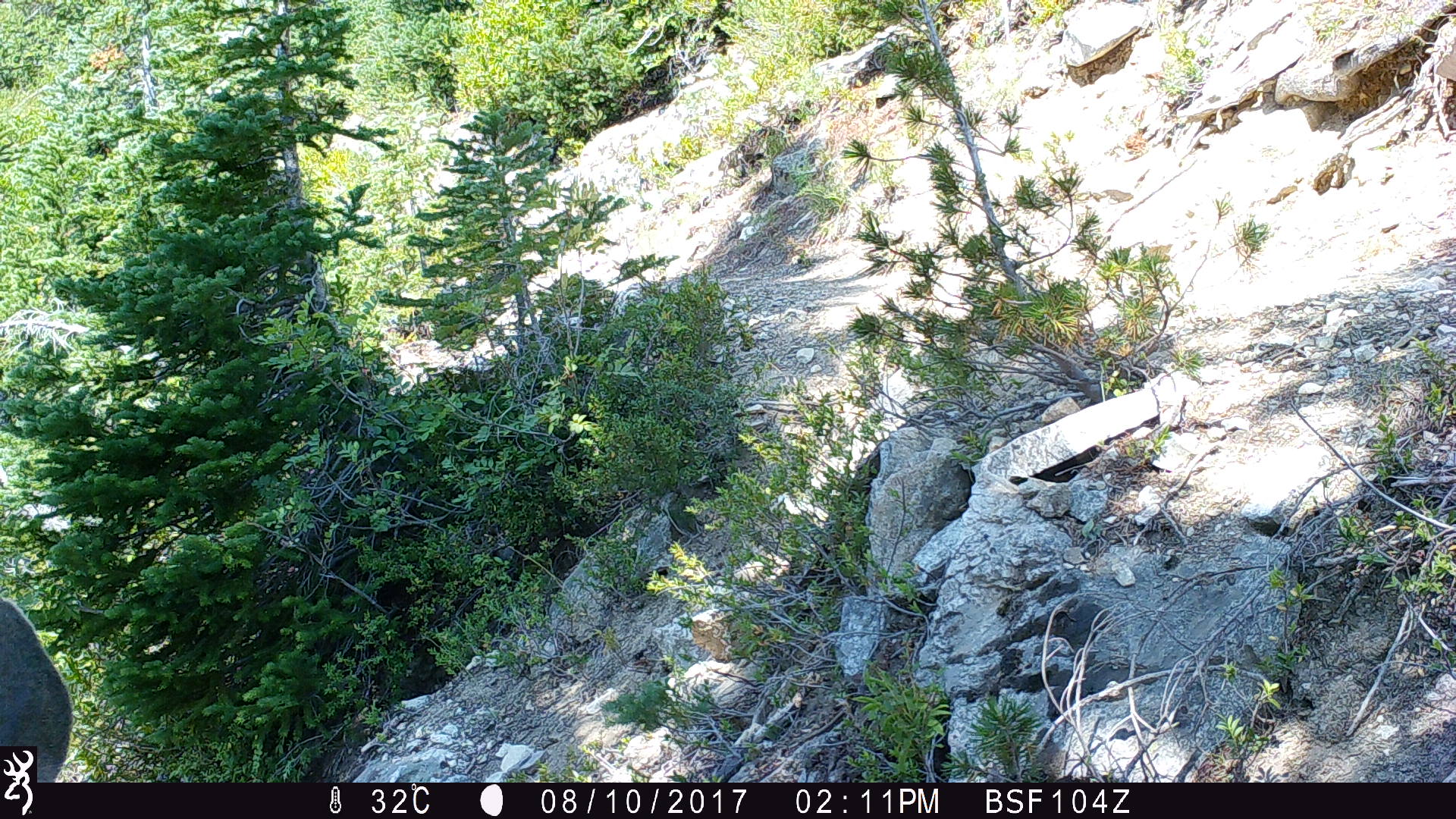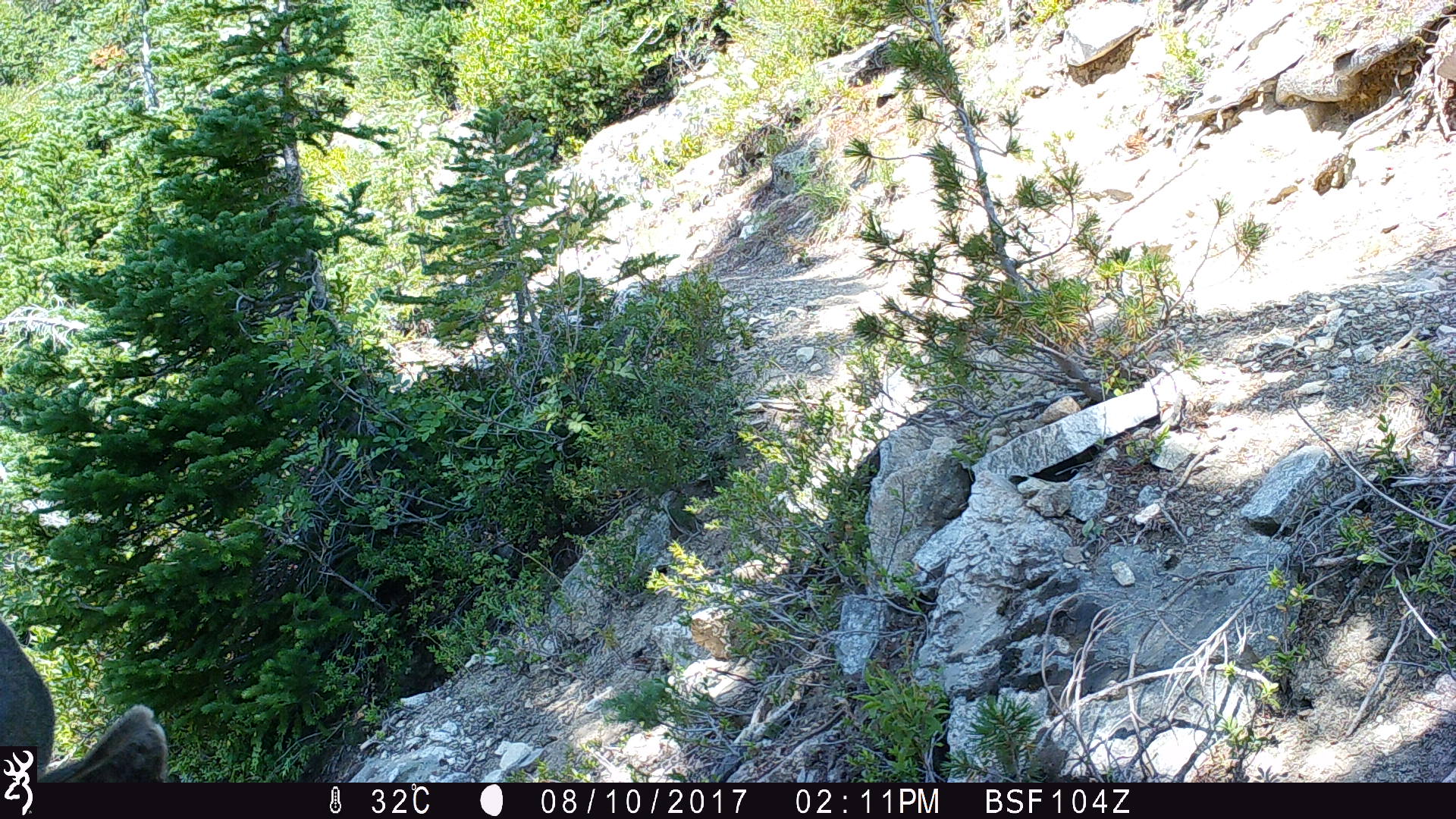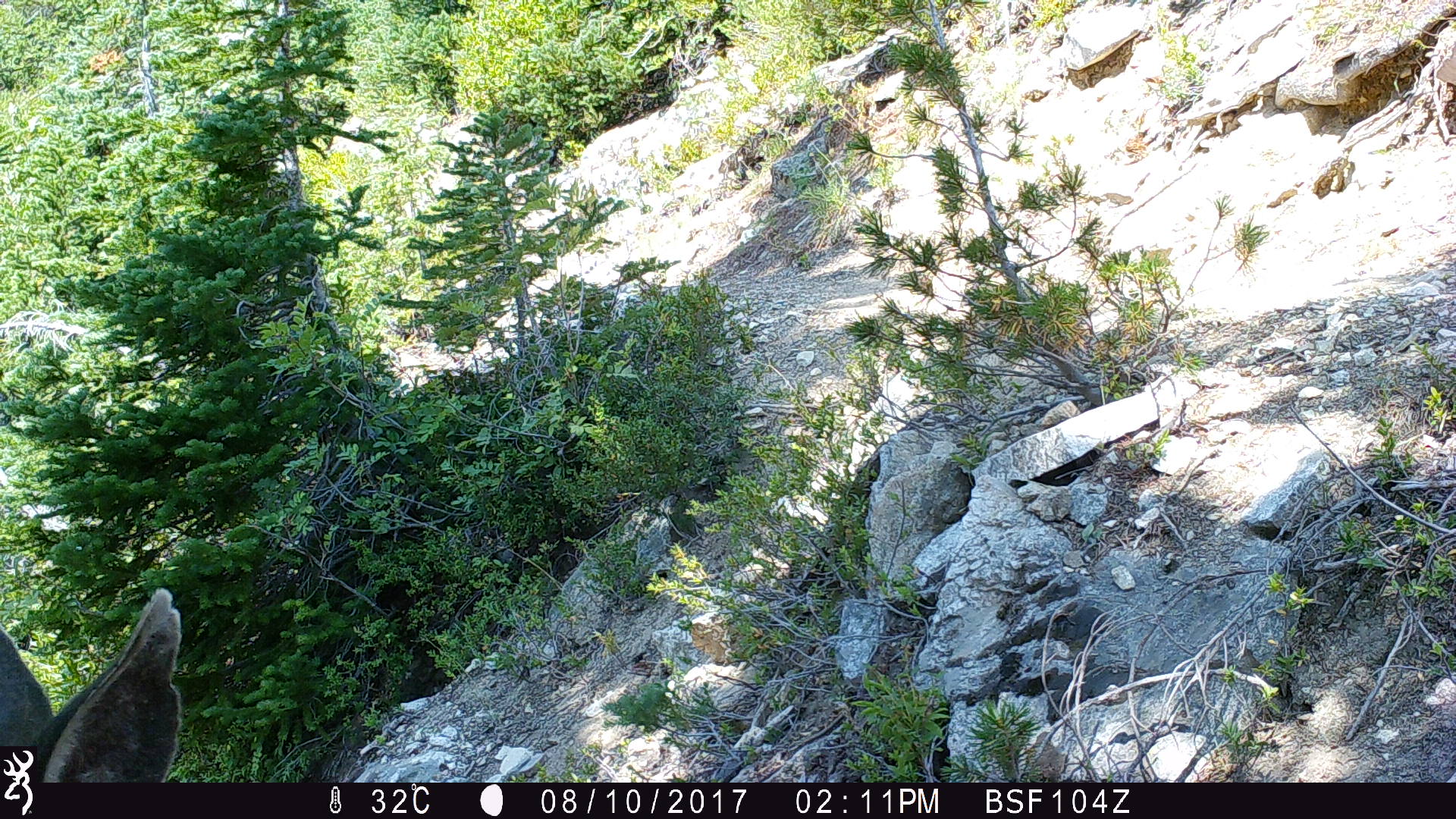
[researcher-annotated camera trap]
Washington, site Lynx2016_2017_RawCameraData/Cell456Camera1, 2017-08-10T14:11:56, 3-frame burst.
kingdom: Animalia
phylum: Chordata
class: Mammalia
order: Artiodactyla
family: Cervidae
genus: Odocoileus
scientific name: Odocoileus hemionus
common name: mule deer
Odocoileus hemionus (mule deer). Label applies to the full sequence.